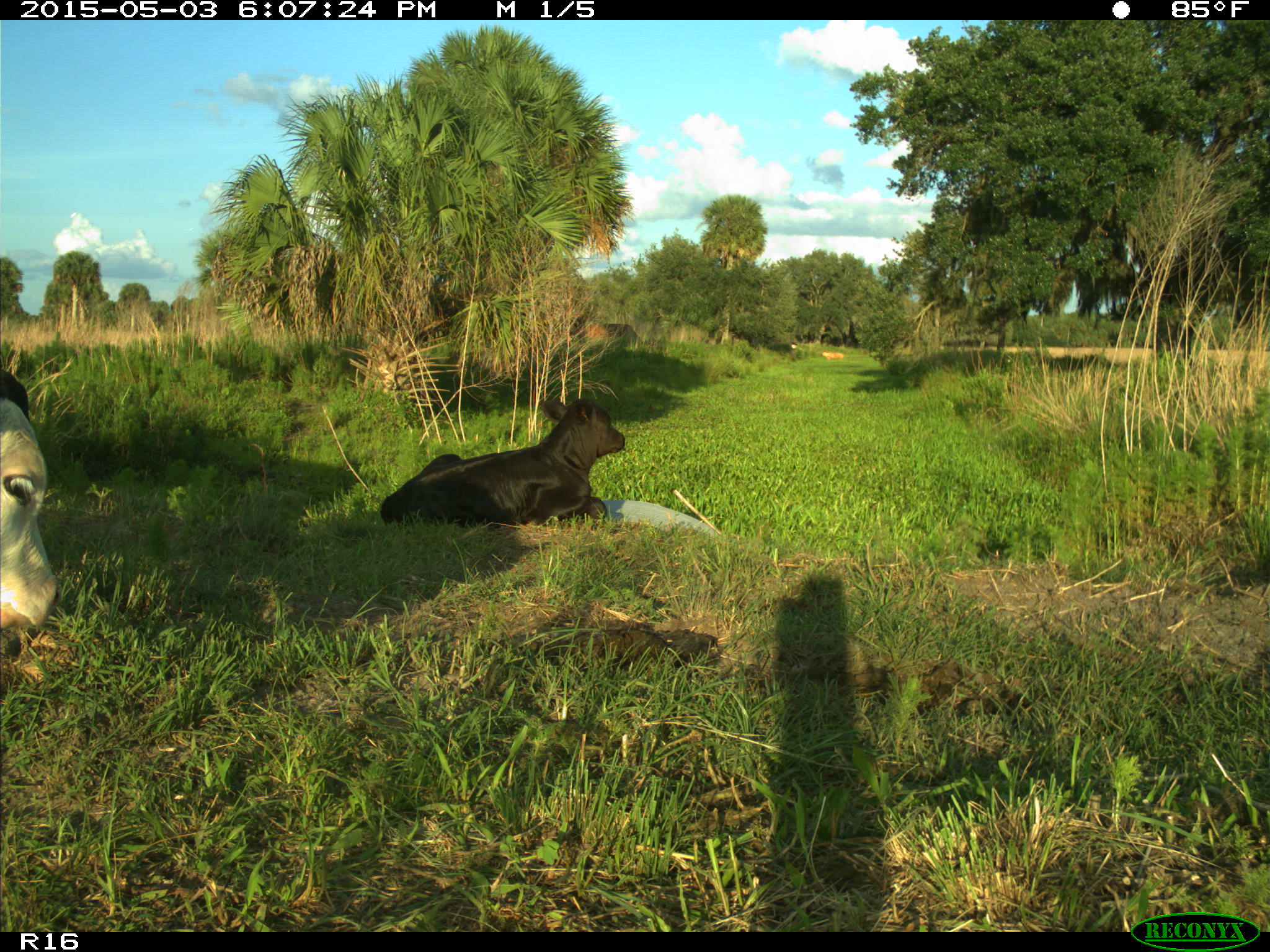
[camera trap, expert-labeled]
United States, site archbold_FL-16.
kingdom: Animalia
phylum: Chordata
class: Mammalia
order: Artiodactyla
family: Bovidae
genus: Bos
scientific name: Bos taurus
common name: domestic cow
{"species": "Bos taurus (domestic cow)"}